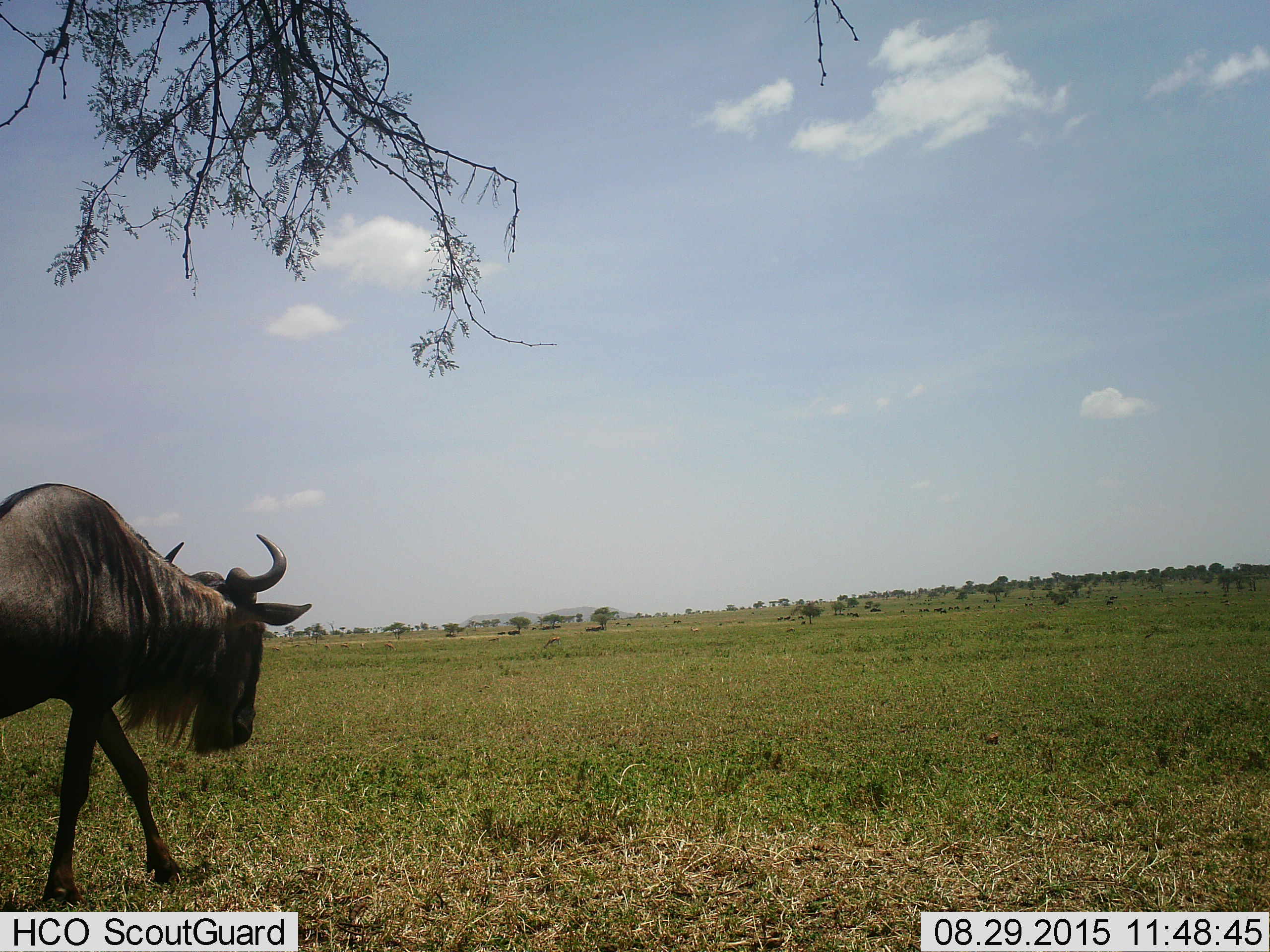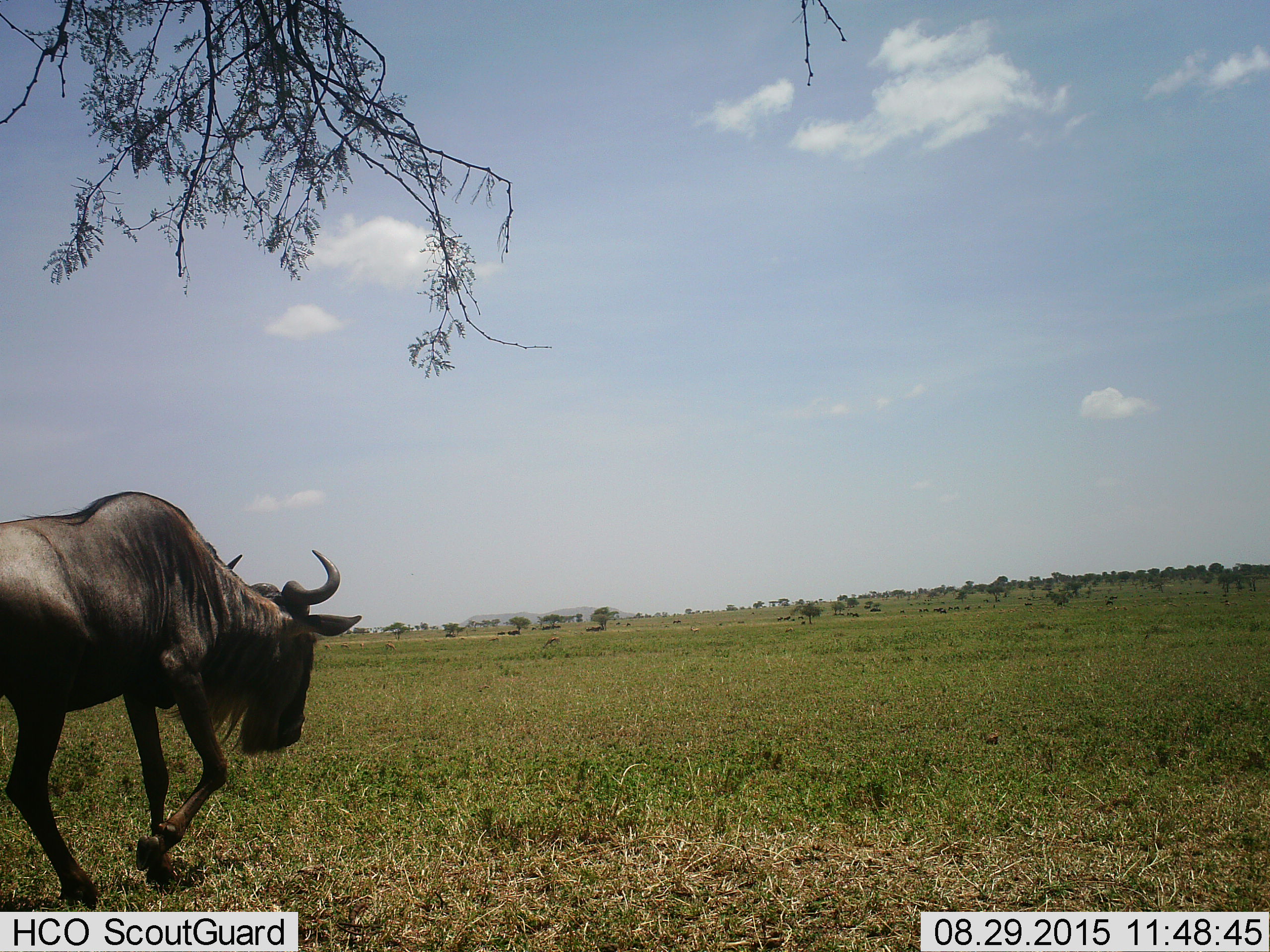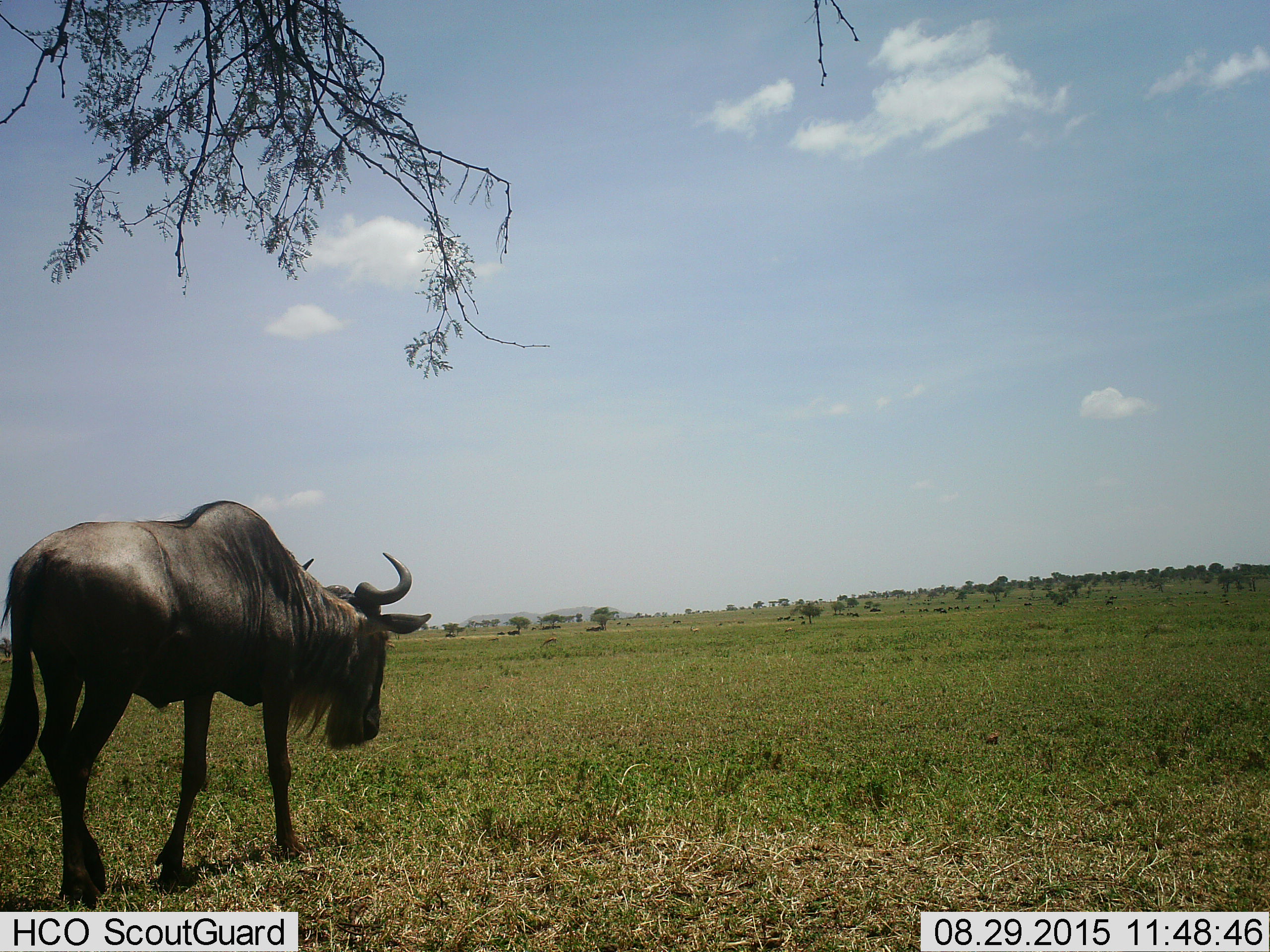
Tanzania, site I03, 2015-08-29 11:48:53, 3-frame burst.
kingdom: Animalia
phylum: Chordata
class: Mammalia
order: Artiodactyla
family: Bovidae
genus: Connochaetes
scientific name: Connochaetes taurinus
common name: blue wildebeest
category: wildebeest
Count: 1.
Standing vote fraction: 40%.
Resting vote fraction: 20%.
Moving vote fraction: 80%.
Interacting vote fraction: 0%.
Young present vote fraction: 0%.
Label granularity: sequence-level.